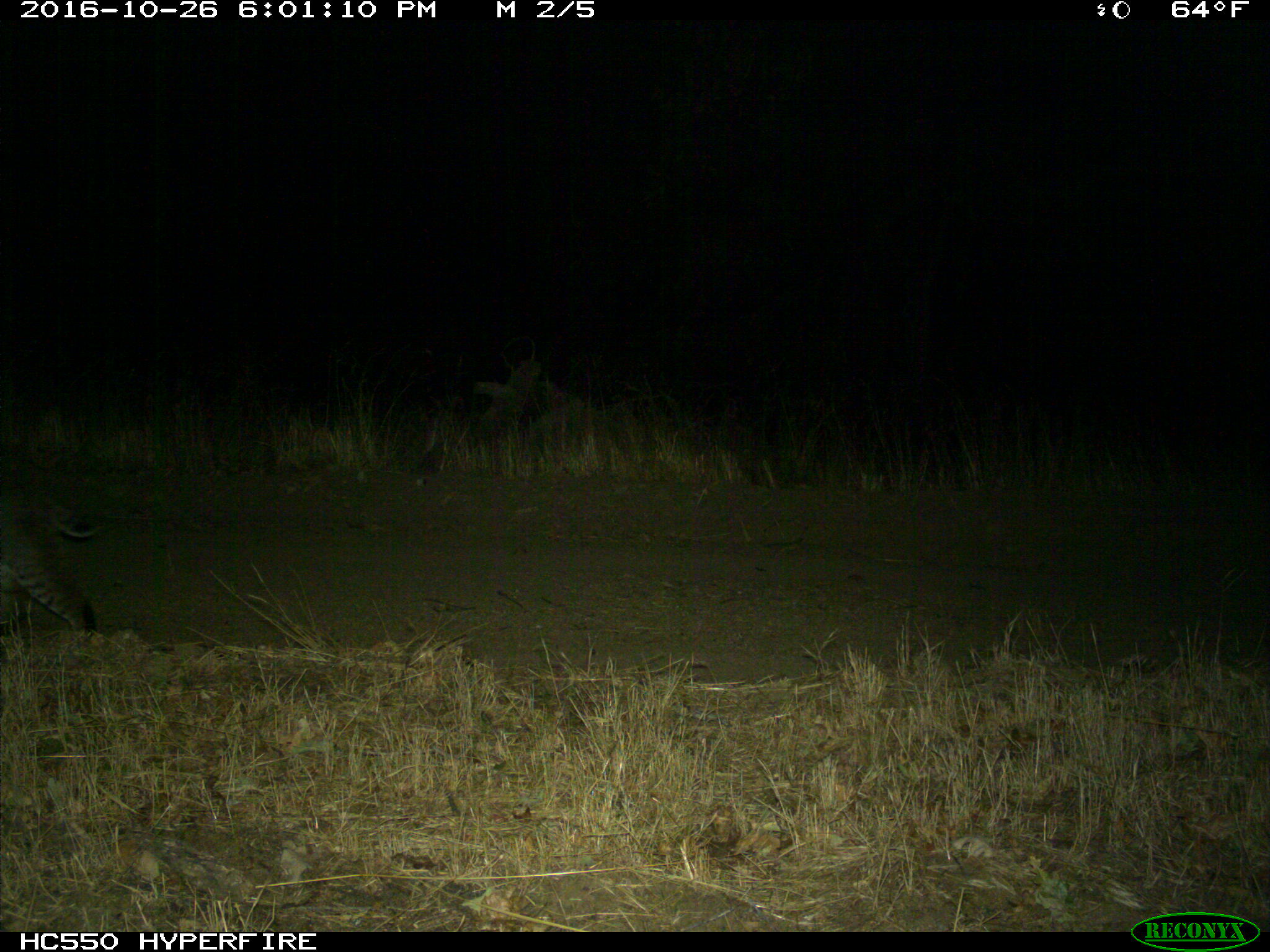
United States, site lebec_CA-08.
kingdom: Animalia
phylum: Chordata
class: Mammalia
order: Carnivora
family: Felidae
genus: Lynx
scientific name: Lynx rufus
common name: bobcat